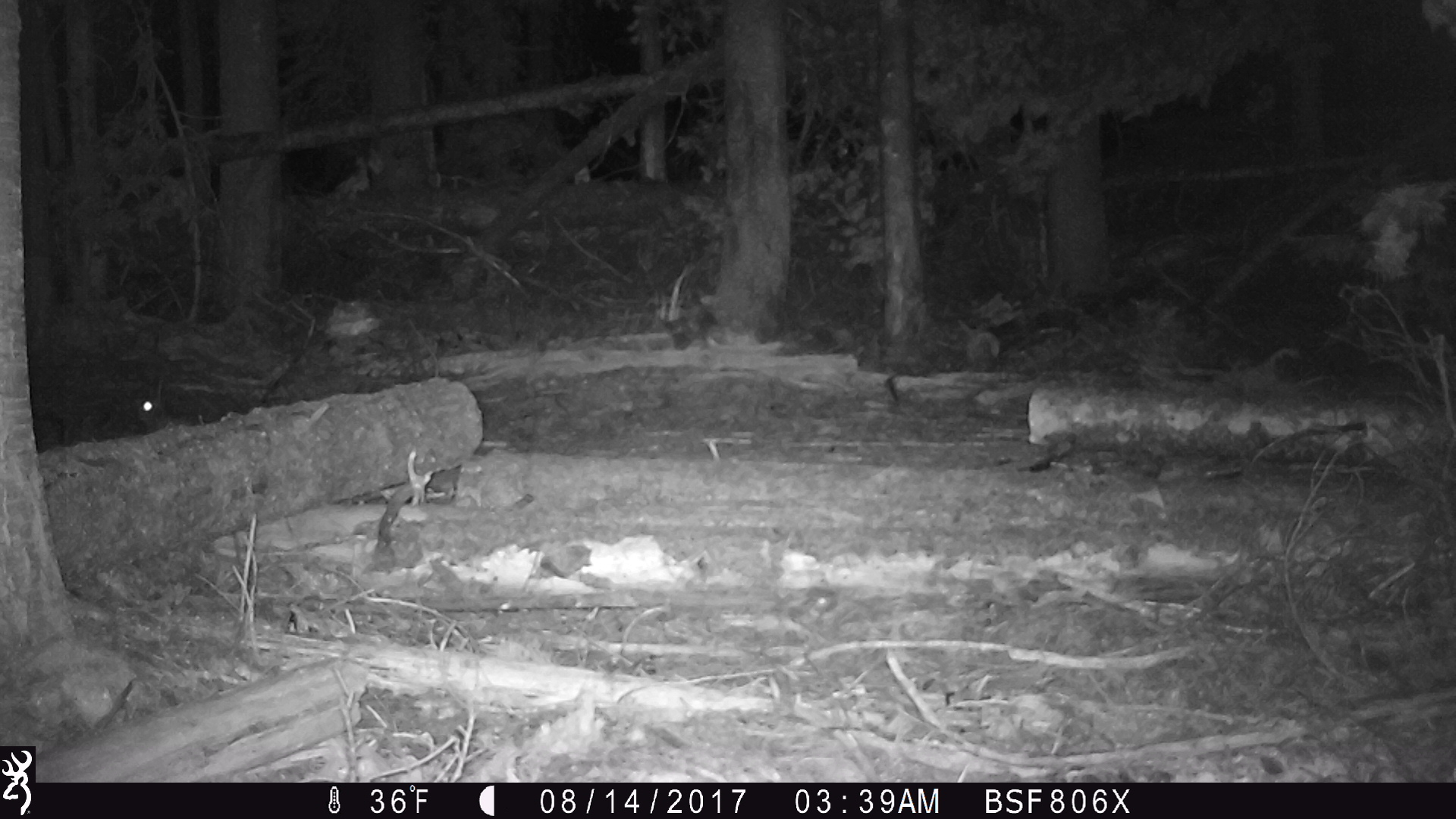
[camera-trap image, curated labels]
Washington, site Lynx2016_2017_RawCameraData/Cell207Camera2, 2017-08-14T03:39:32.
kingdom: Animalia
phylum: Chordata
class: Mammalia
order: Lagomorpha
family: Leporidae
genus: Lepus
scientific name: Lepus americanus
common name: snowshoe hare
Lepus americanus (snowshoe hare). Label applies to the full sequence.